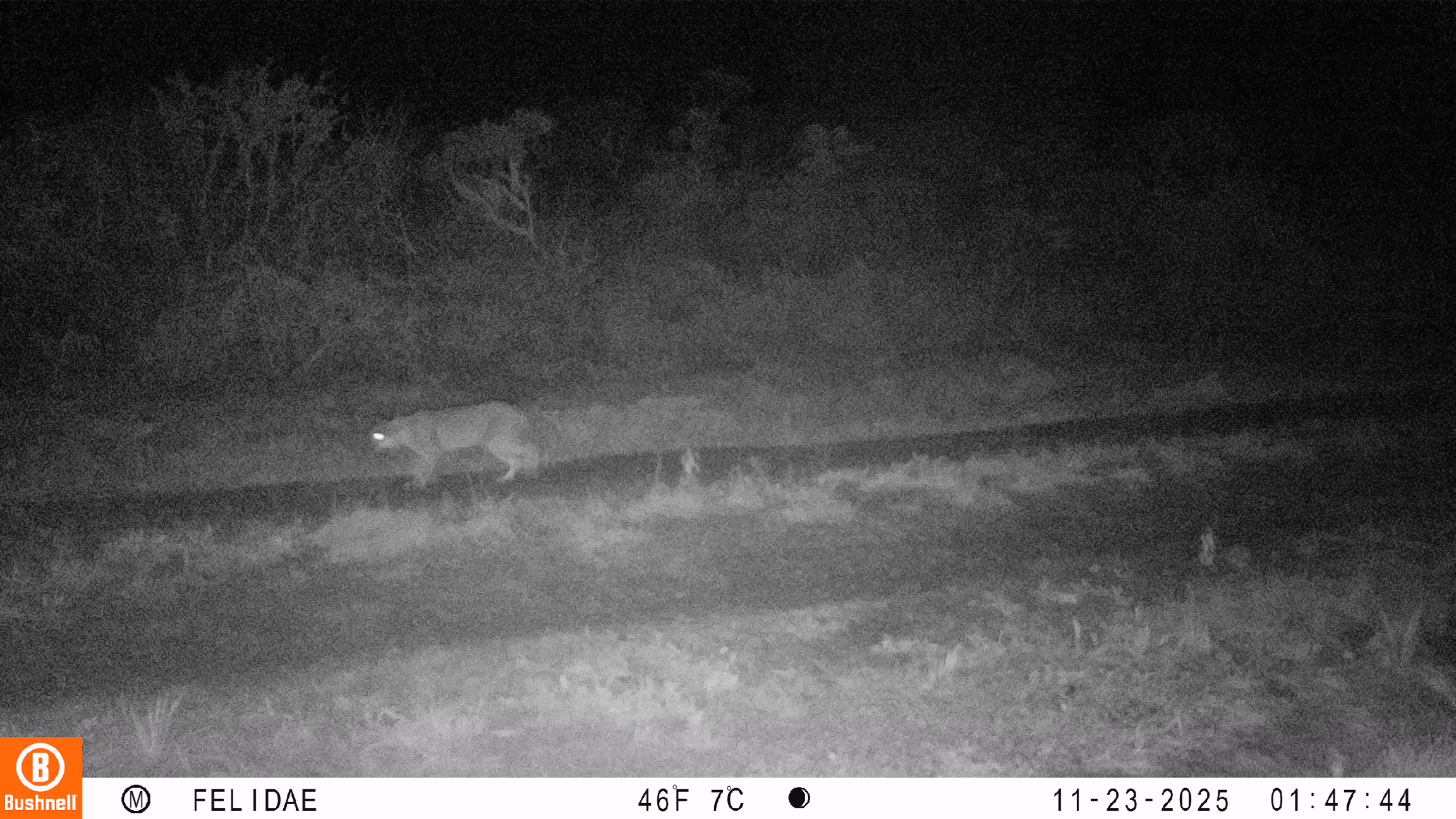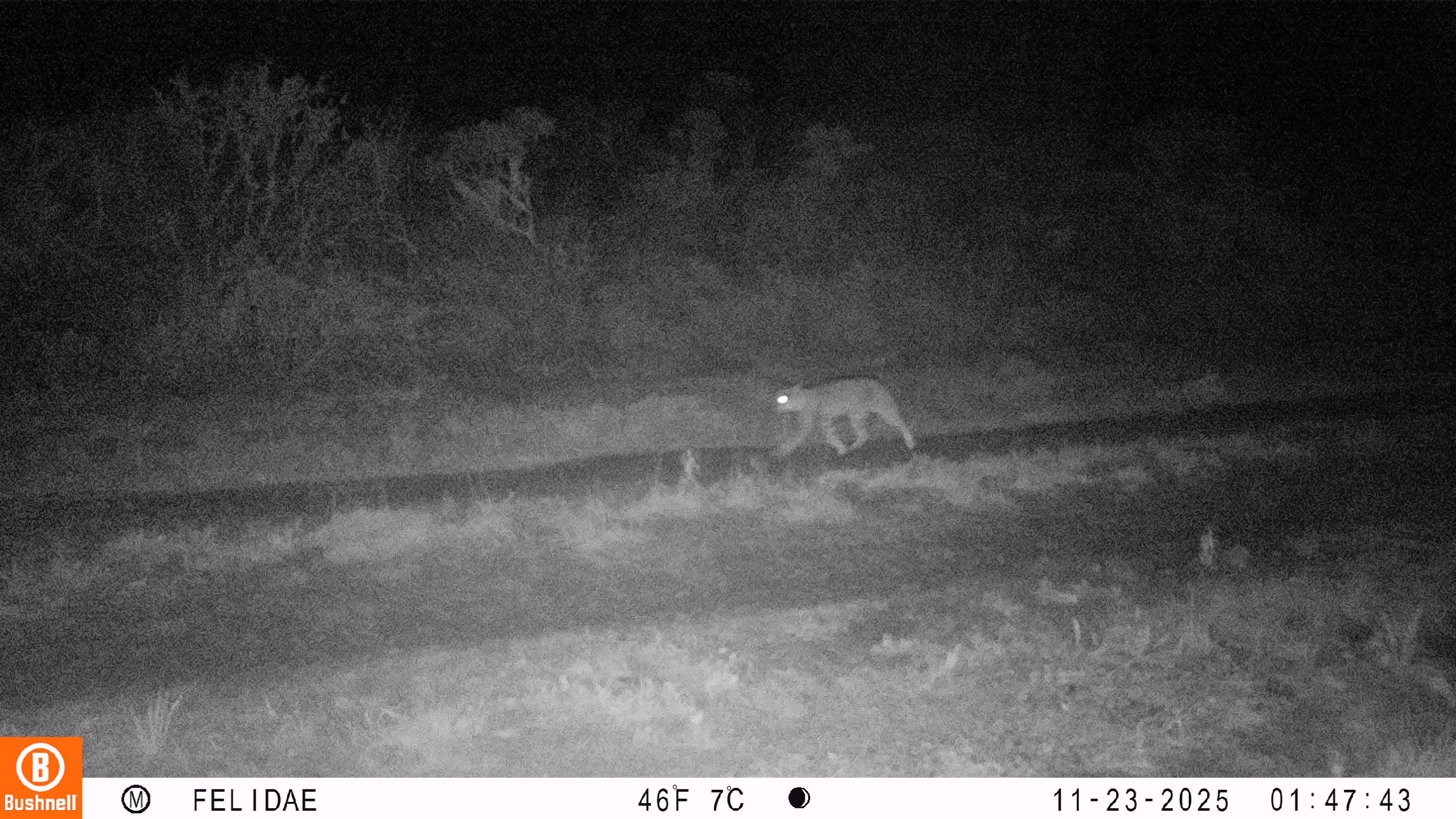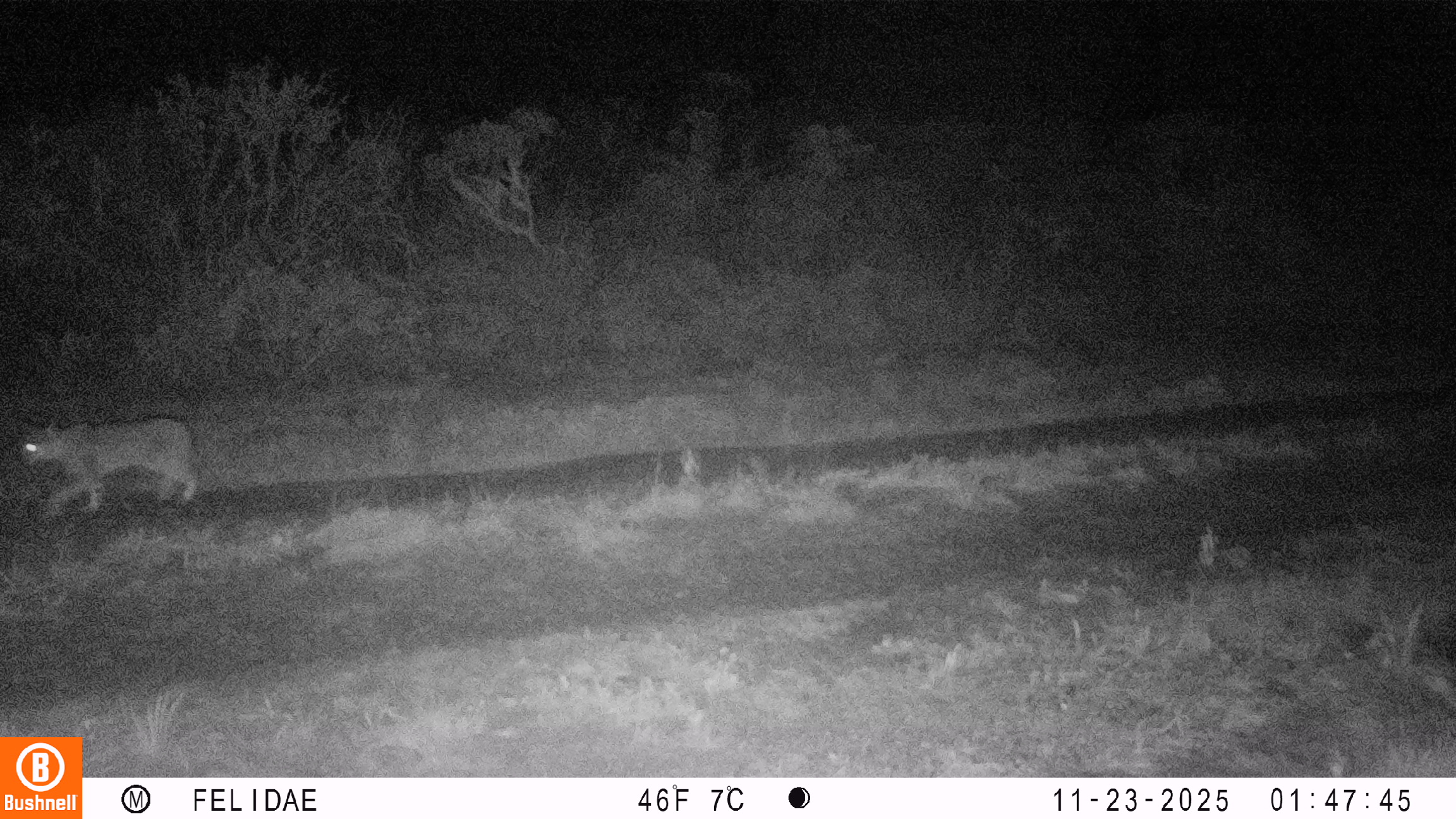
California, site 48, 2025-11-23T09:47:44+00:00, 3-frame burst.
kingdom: Animalia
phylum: Chordata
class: Mammalia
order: Carnivora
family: Felidae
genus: Lynx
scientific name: Lynx rufus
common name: bobcat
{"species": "bobcat (Lynx rufus)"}